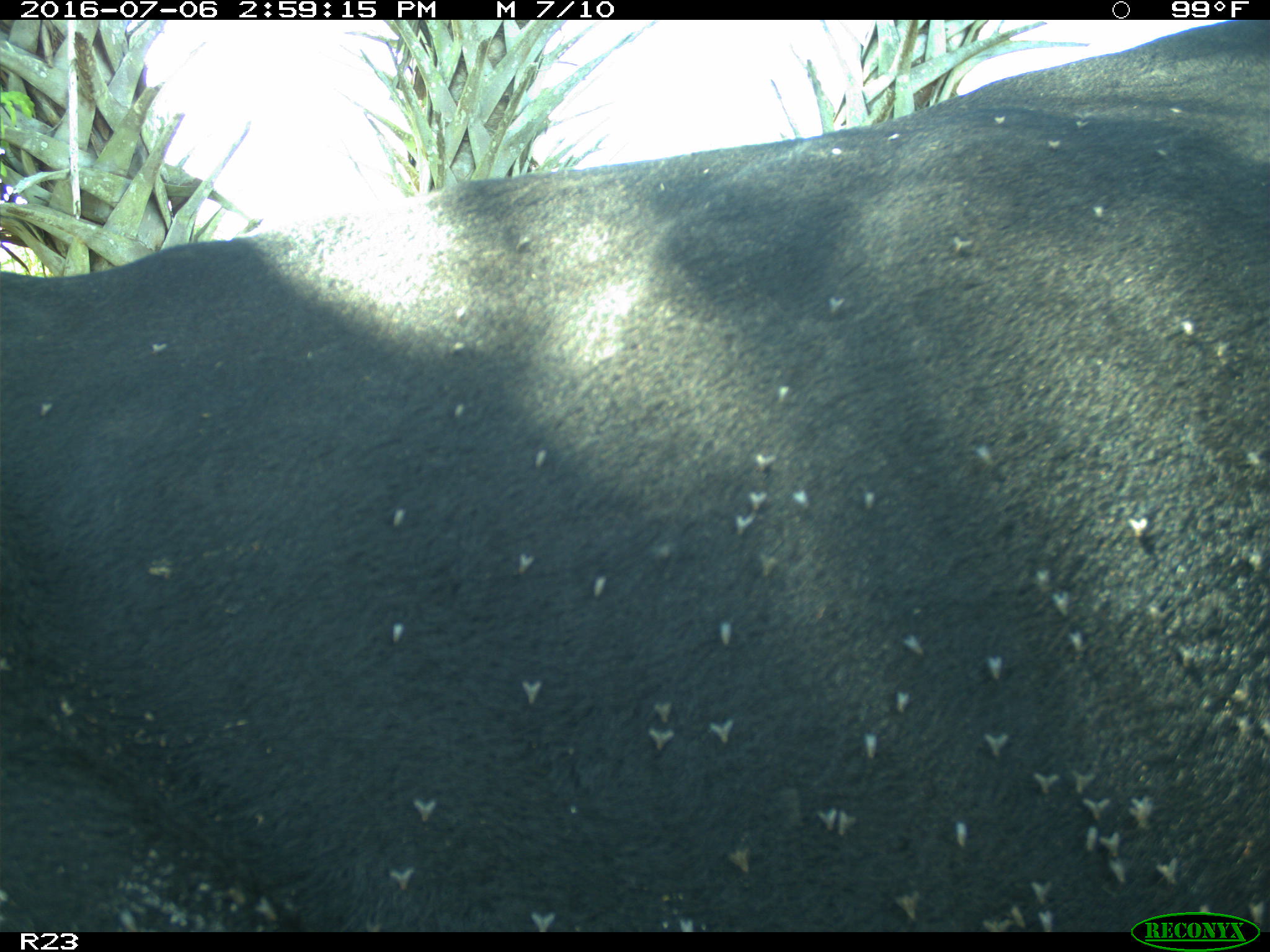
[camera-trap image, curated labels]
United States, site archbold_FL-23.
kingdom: Animalia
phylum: Chordata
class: Mammalia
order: Artiodactyla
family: Bovidae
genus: Bos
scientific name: Bos taurus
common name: domestic cow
Bos taurus (domestic cow).